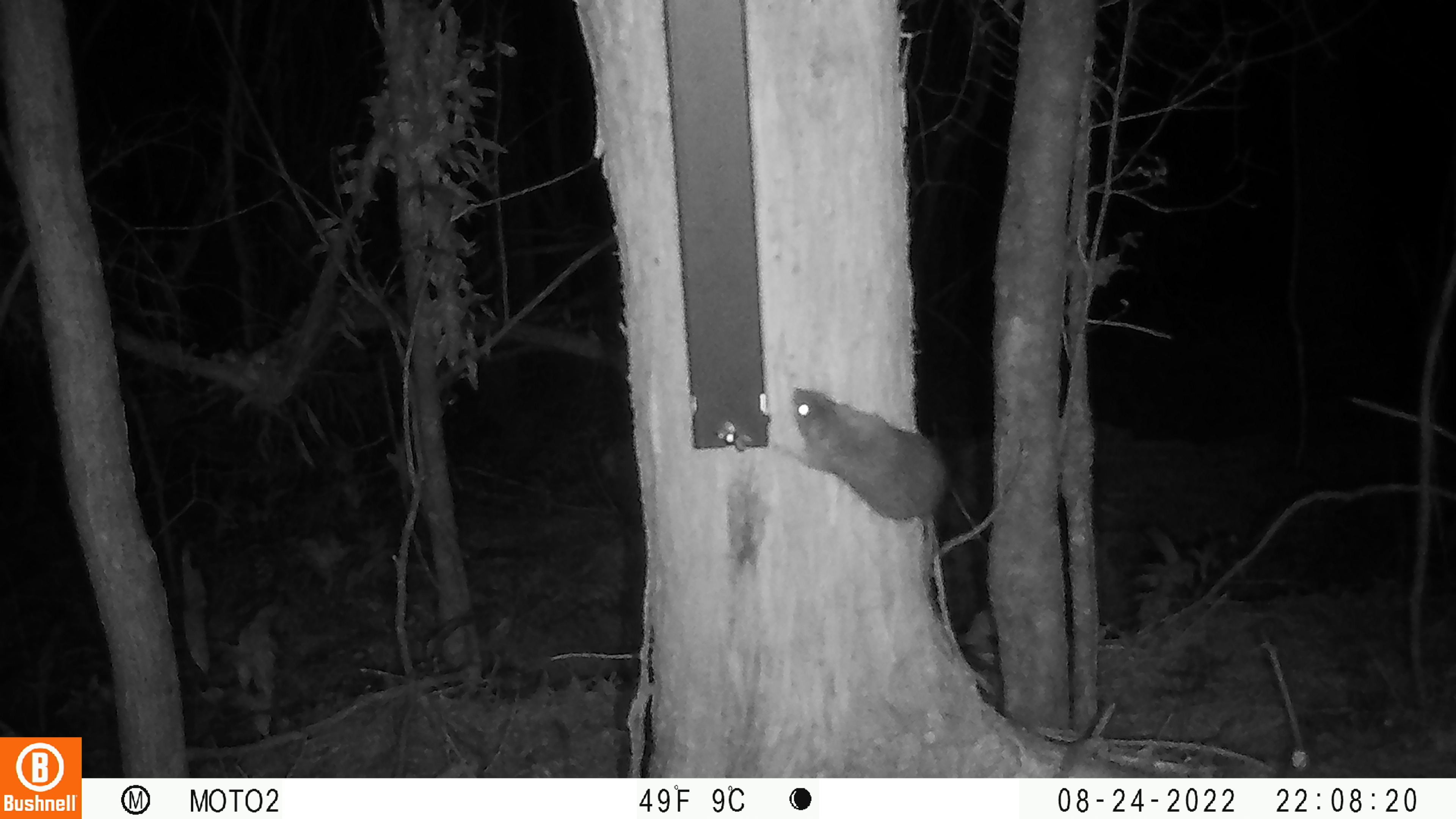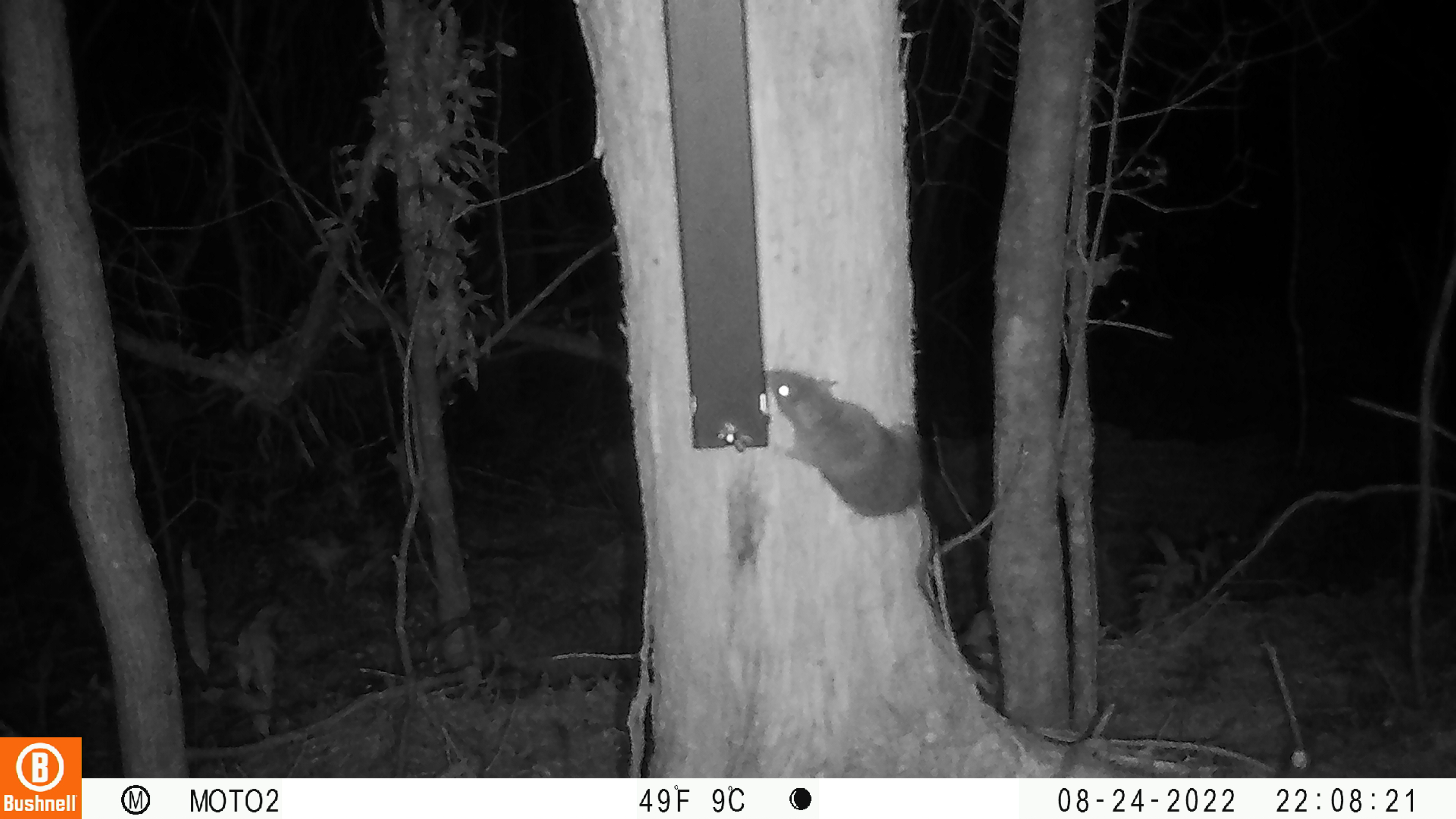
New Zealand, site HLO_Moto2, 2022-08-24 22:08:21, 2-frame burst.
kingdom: Animalia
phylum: Chordata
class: Mammalia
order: Rodentia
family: Muridae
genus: Rattus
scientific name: Rattus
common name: rat